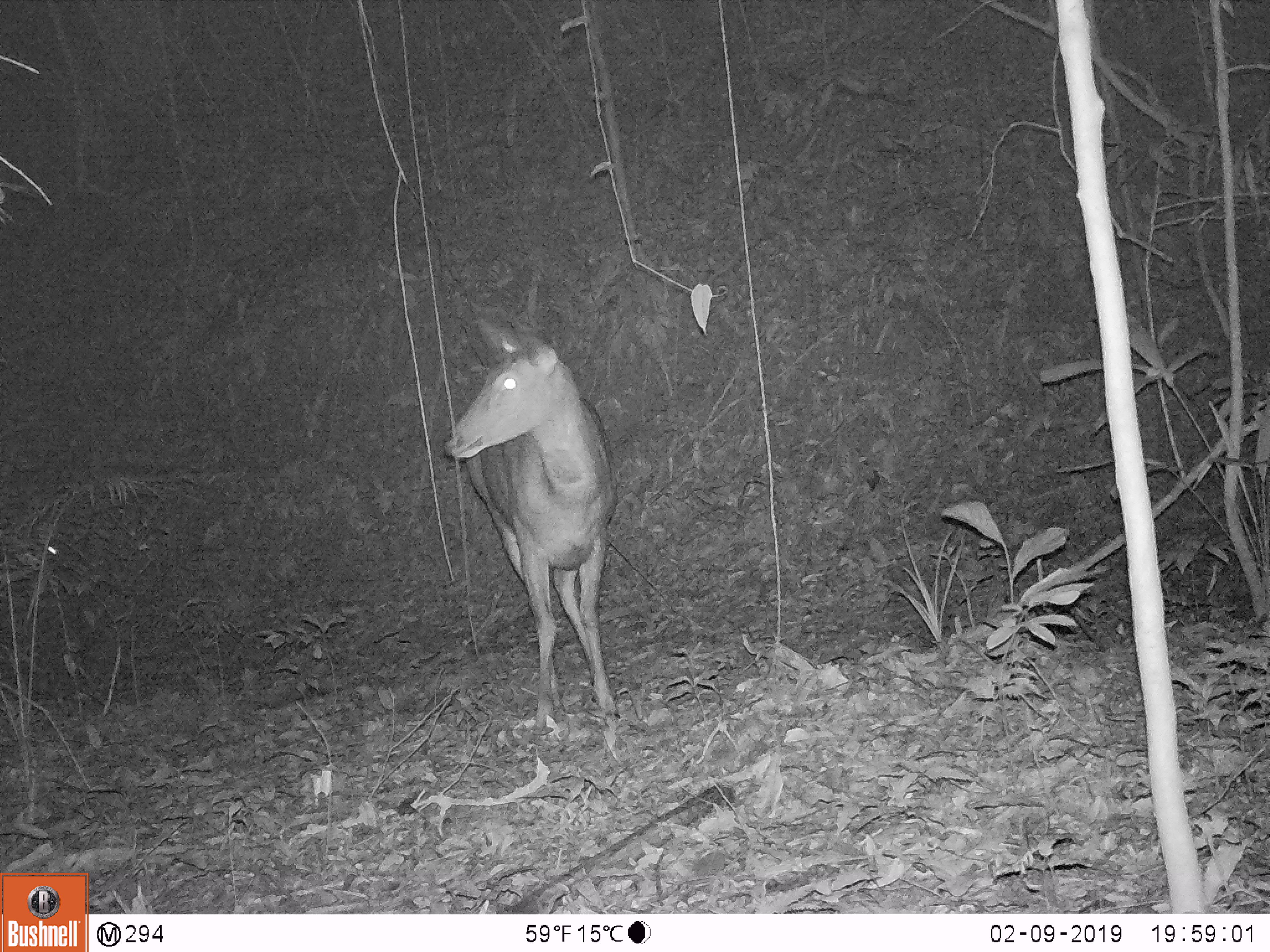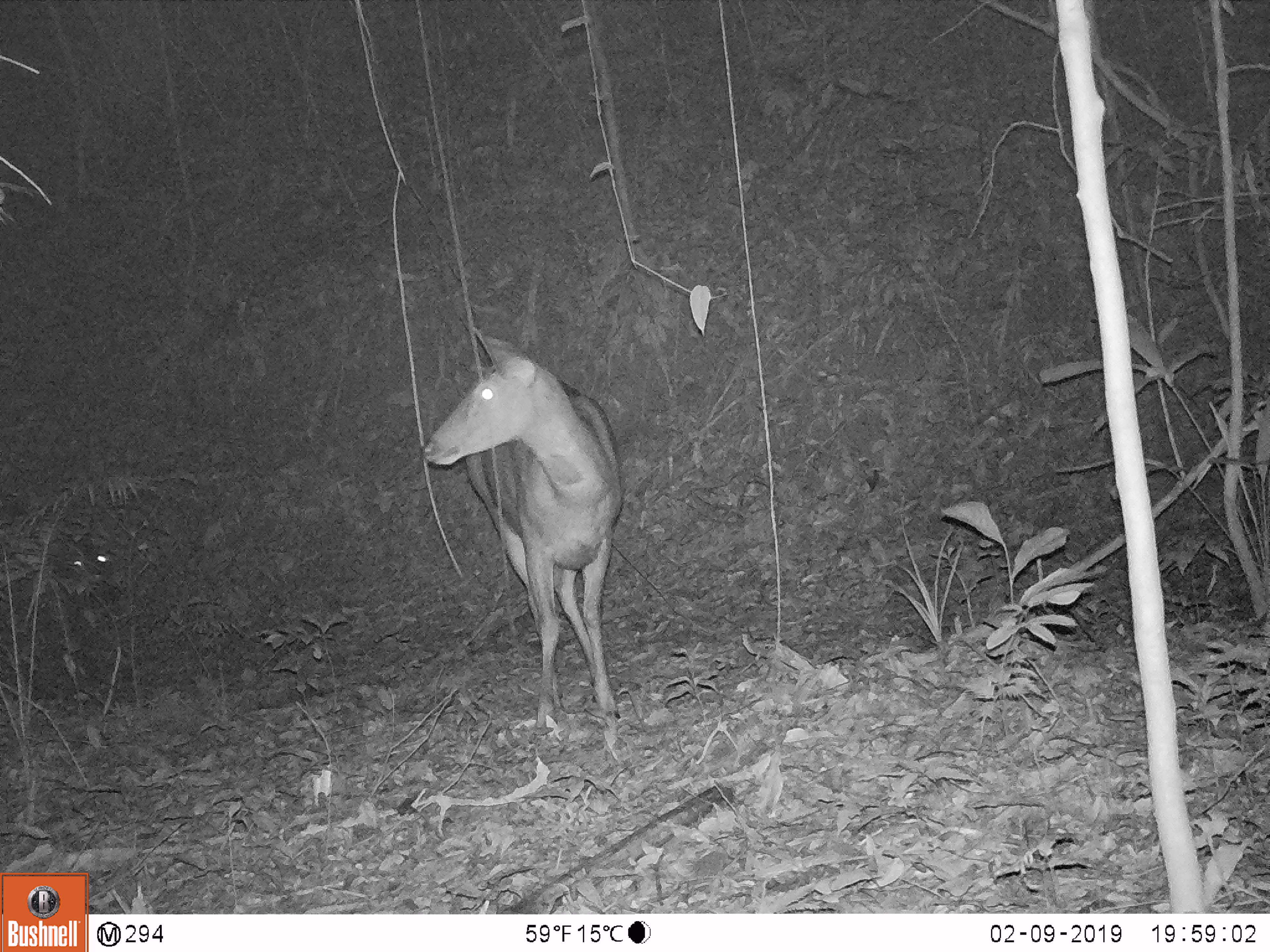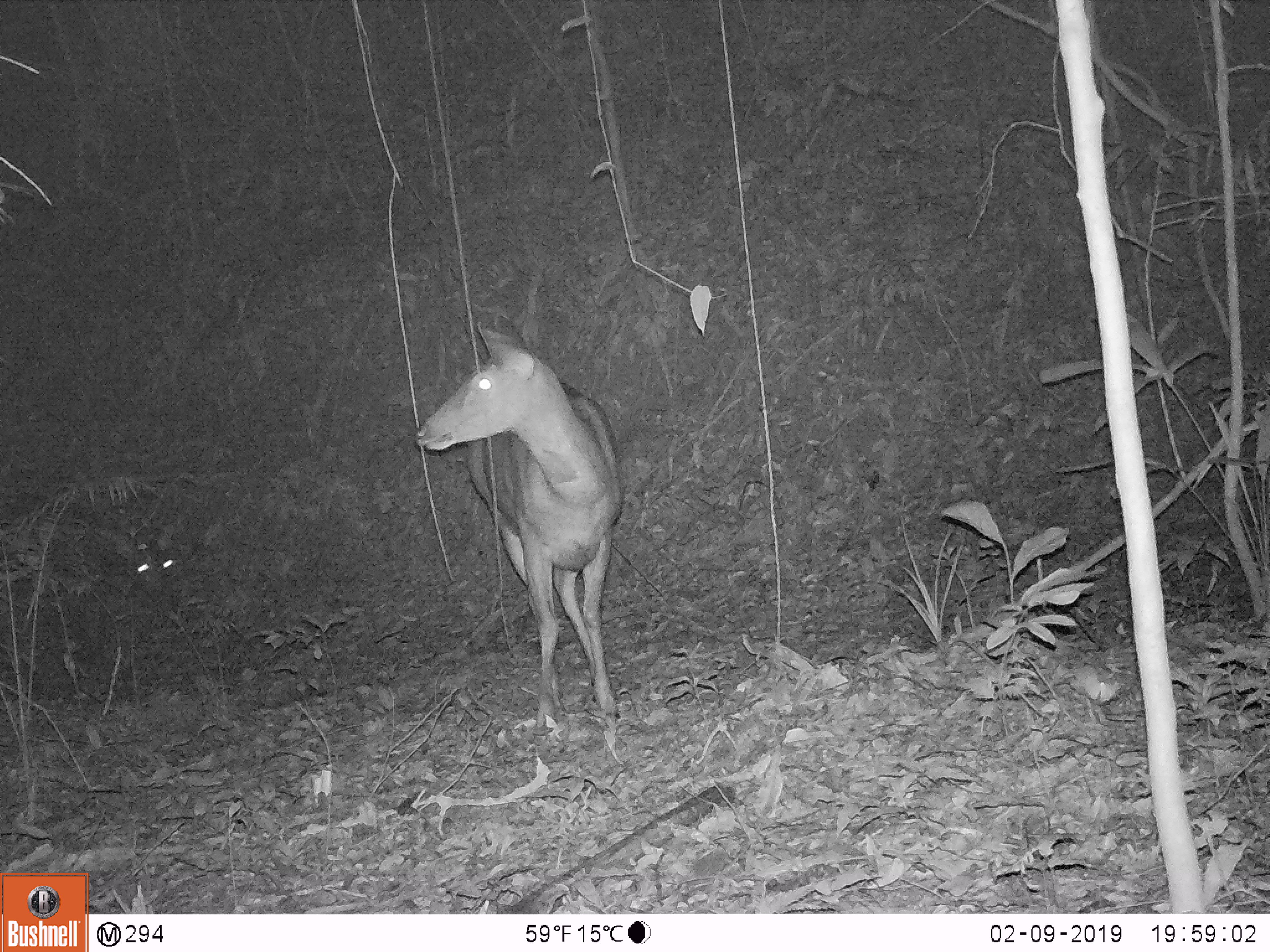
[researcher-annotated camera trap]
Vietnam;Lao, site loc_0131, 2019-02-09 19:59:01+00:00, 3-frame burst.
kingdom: Animalia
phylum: Chordata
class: Mammalia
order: Artiodactyla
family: Cervidae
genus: Rusa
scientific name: Rusa unicolor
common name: sambar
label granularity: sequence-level